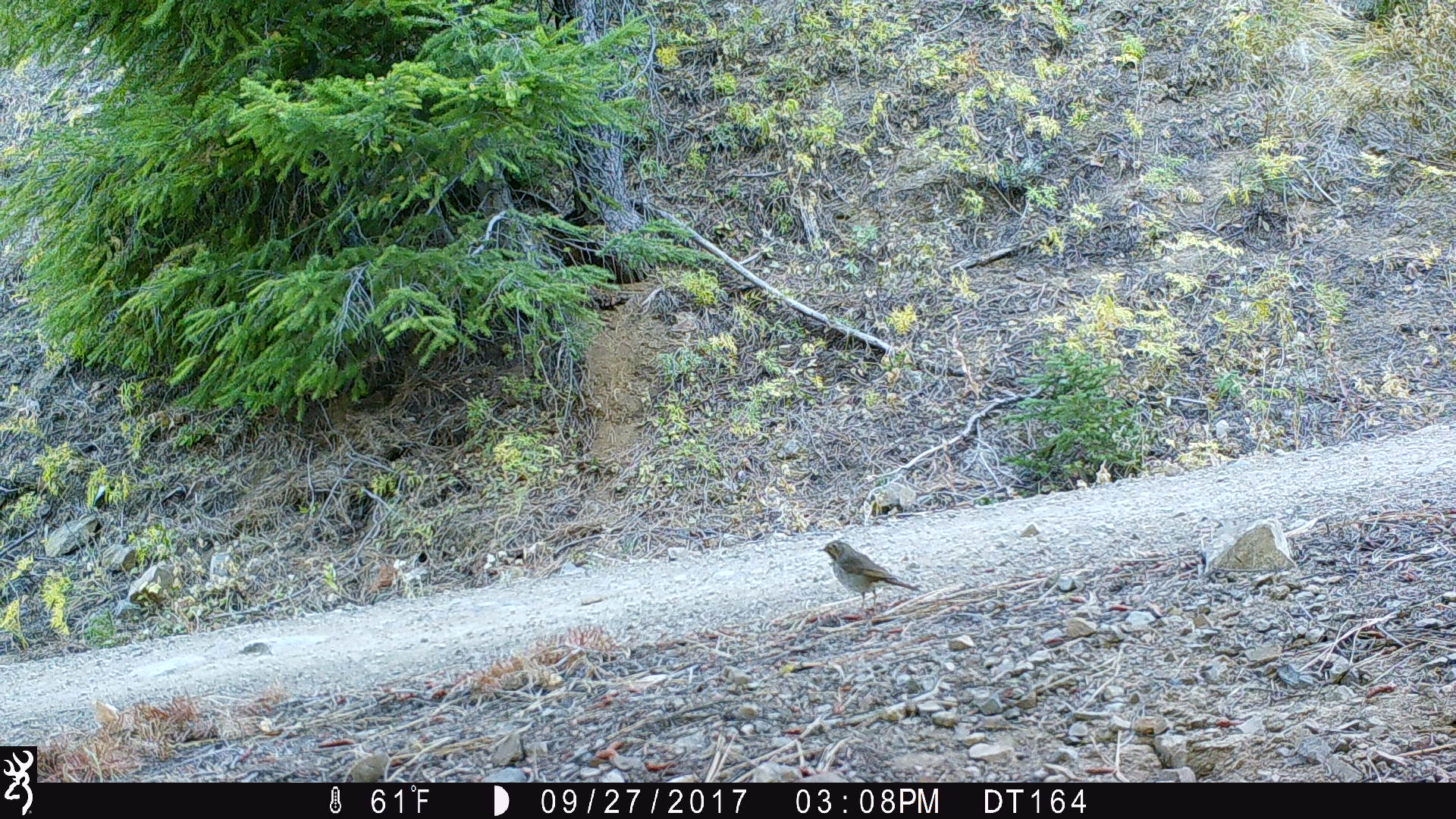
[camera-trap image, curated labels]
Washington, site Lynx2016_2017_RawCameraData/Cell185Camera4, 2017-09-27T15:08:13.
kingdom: Animalia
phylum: Chordata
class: Aves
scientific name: Aves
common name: birds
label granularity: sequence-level